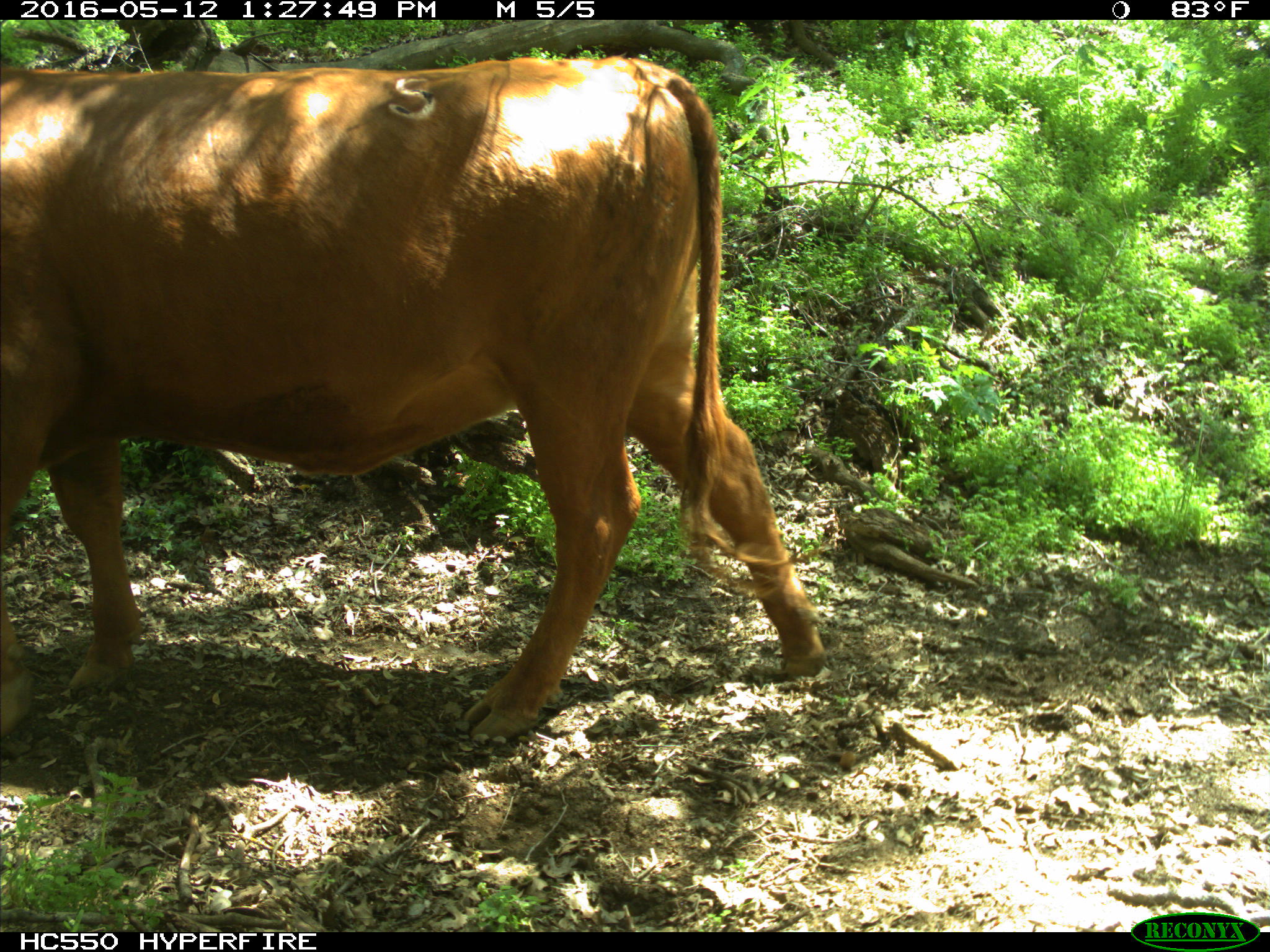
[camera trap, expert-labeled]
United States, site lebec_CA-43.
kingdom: Animalia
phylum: Chordata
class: Mammalia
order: Artiodactyla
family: Bovidae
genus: Bos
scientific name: Bos taurus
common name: domestic cow